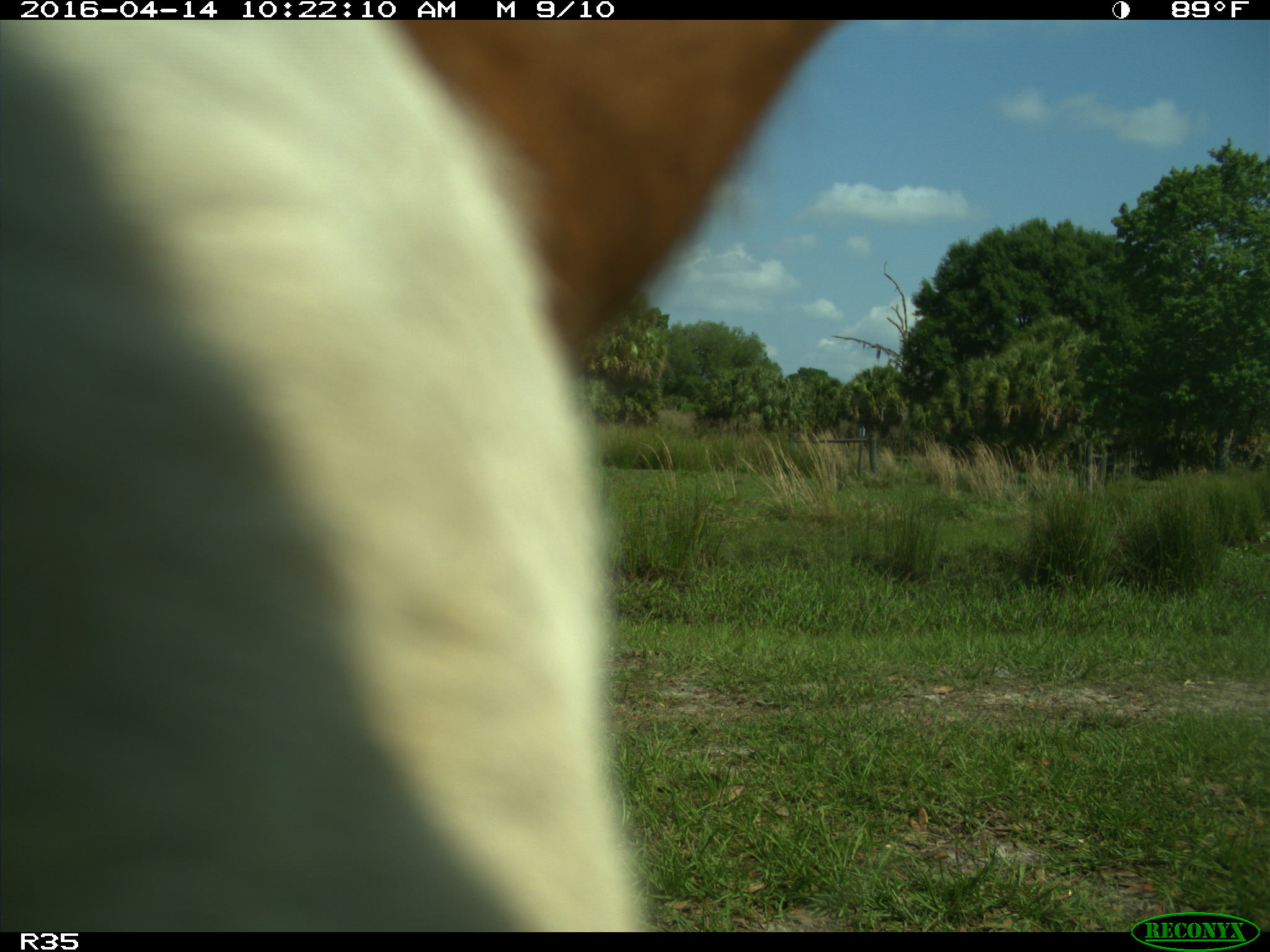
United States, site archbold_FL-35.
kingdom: Animalia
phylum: Chordata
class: Mammalia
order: Artiodactyla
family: Bovidae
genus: Bos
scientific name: Bos taurus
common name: domestic cow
Bos taurus (domestic cow).